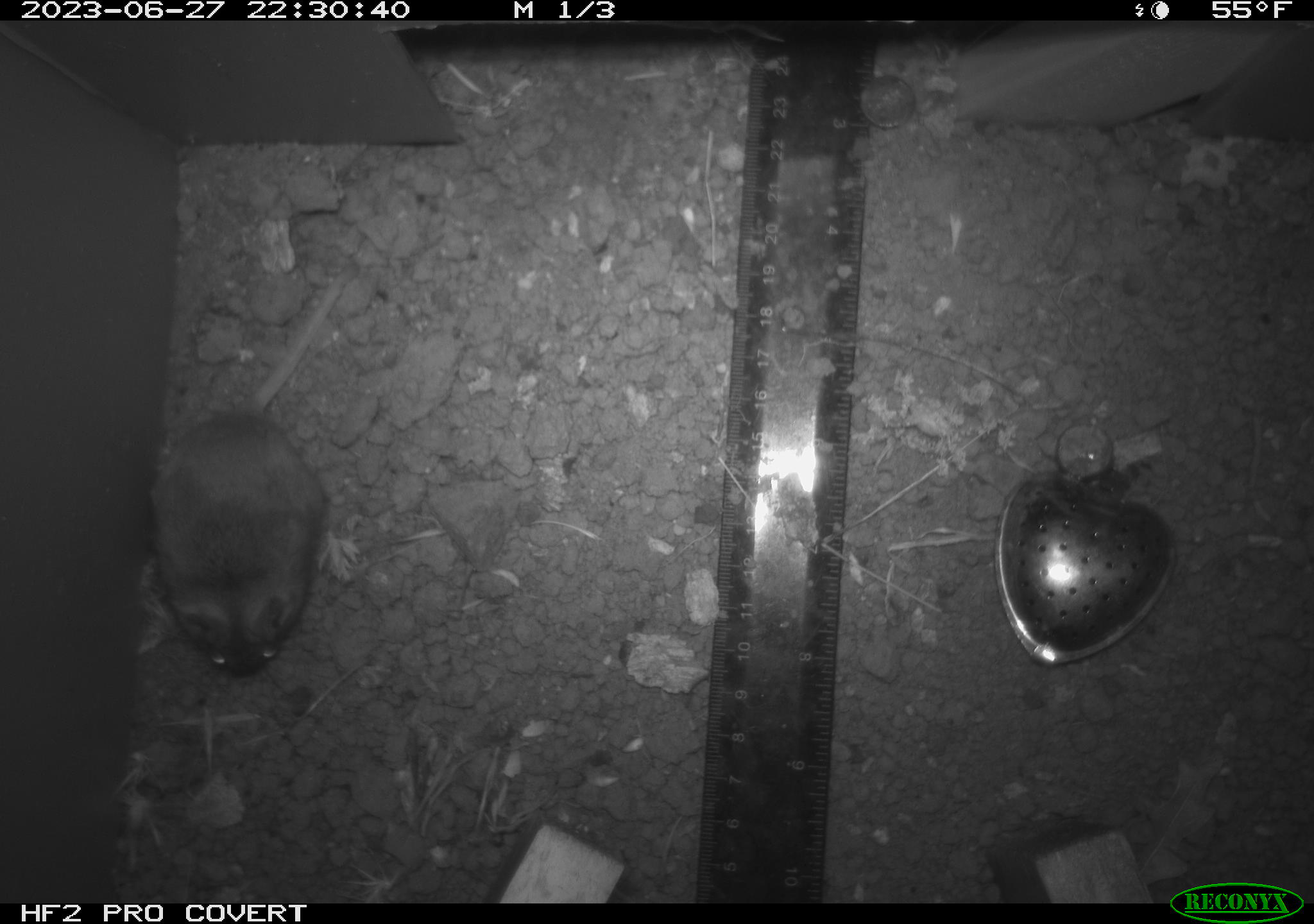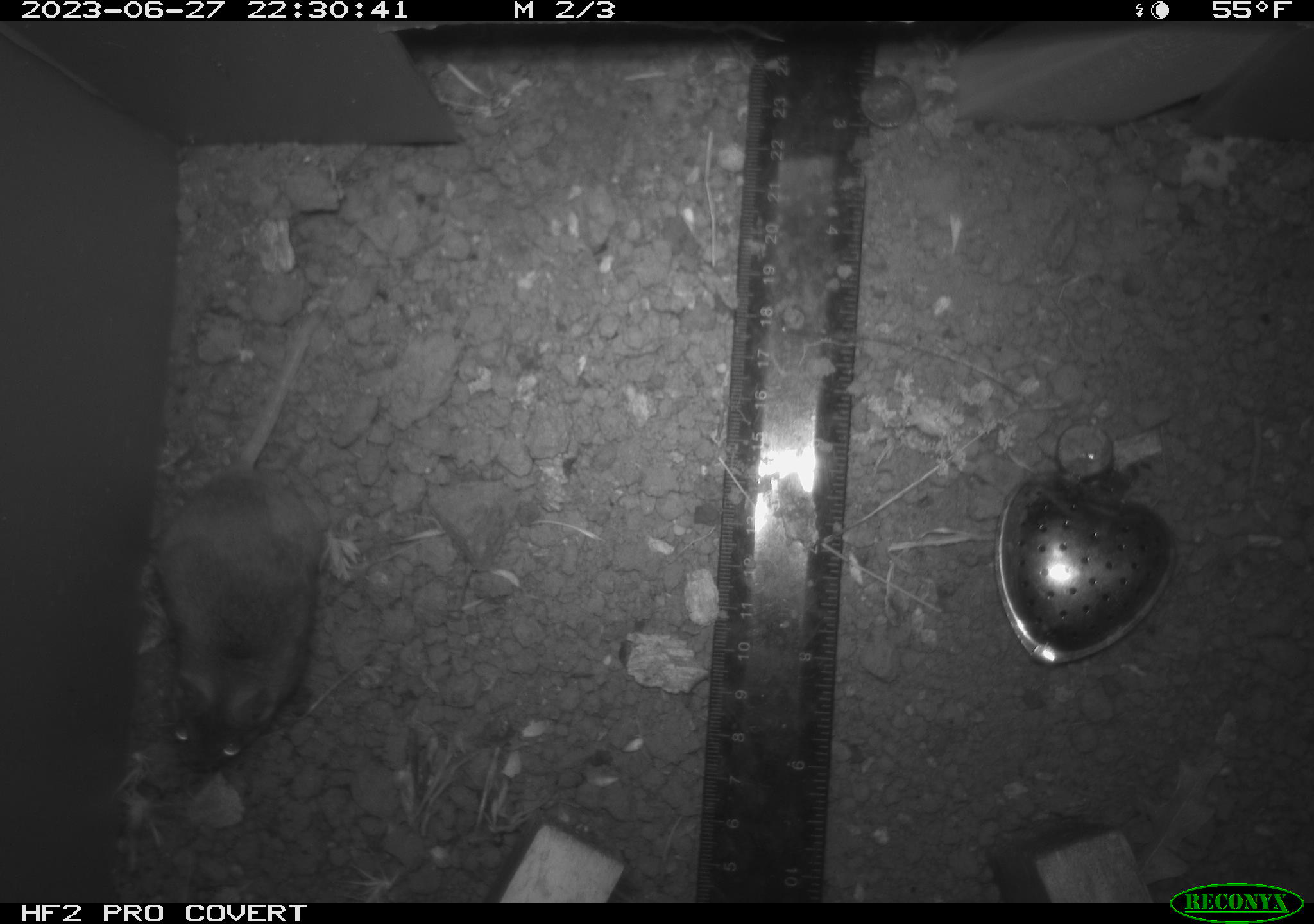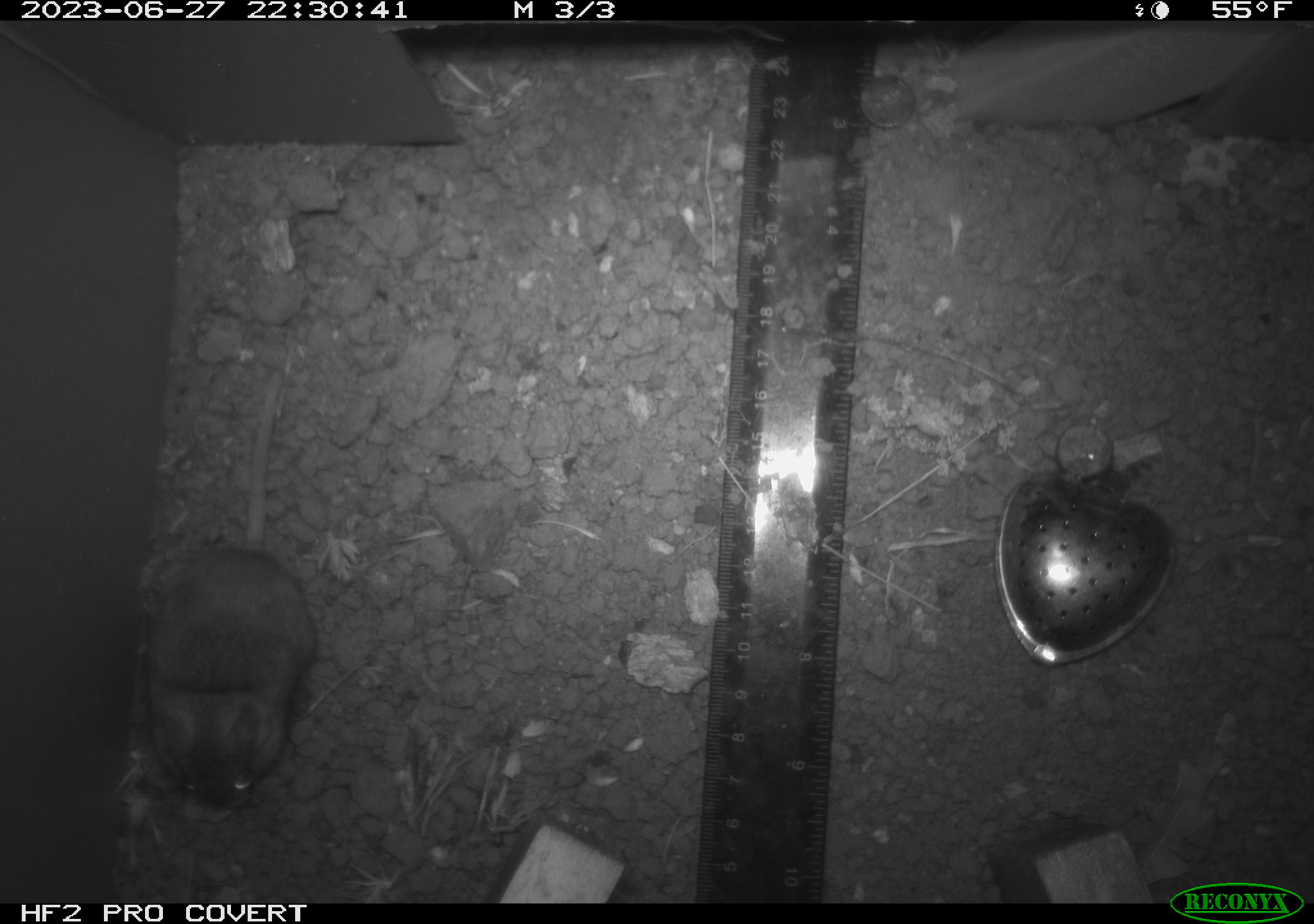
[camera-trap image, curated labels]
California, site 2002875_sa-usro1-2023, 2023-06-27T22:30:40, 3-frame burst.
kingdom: Animalia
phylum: Chordata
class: Mammalia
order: Rodentia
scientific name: Rodentia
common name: mouse species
Mouse species (Rodentia).